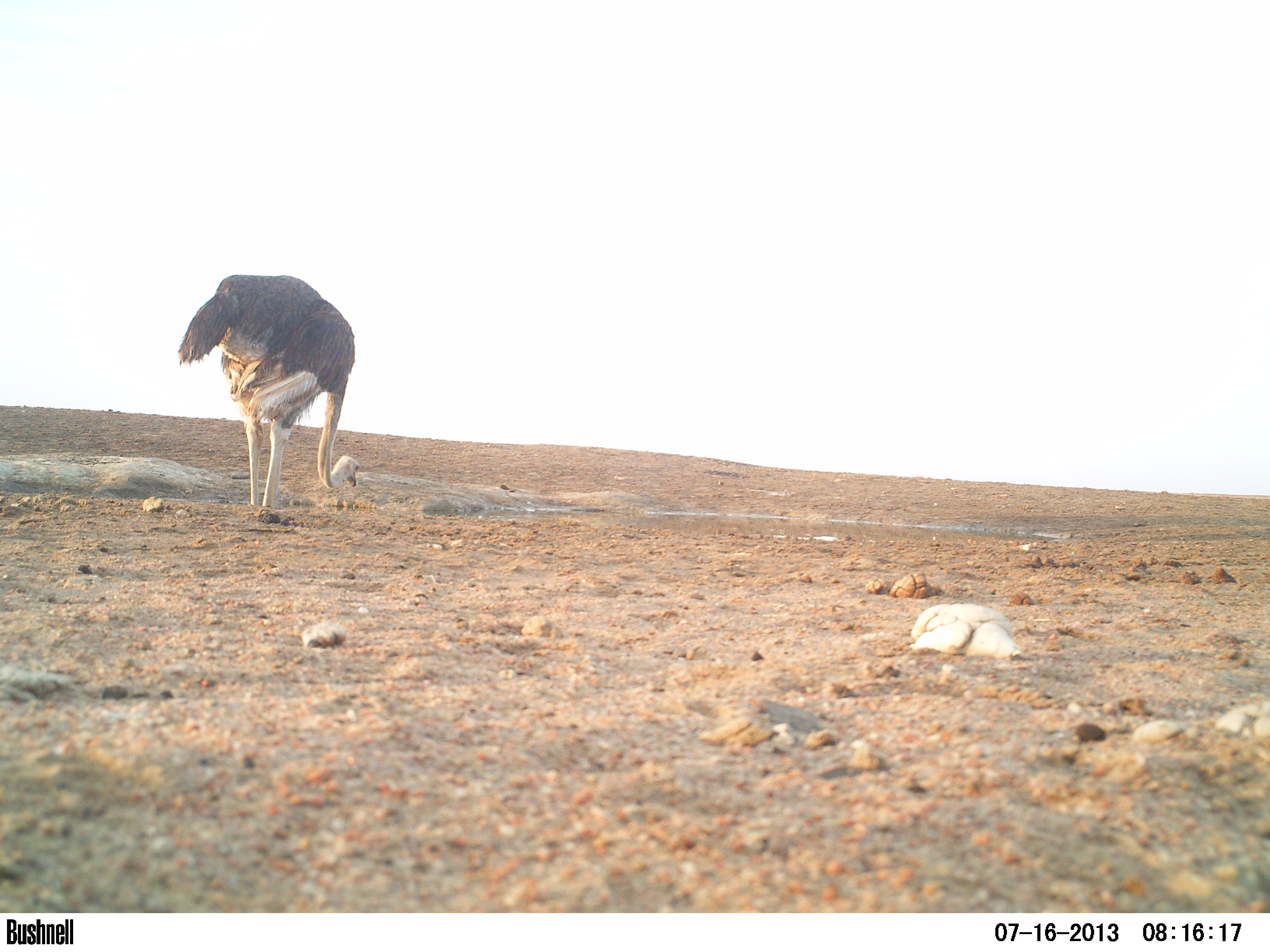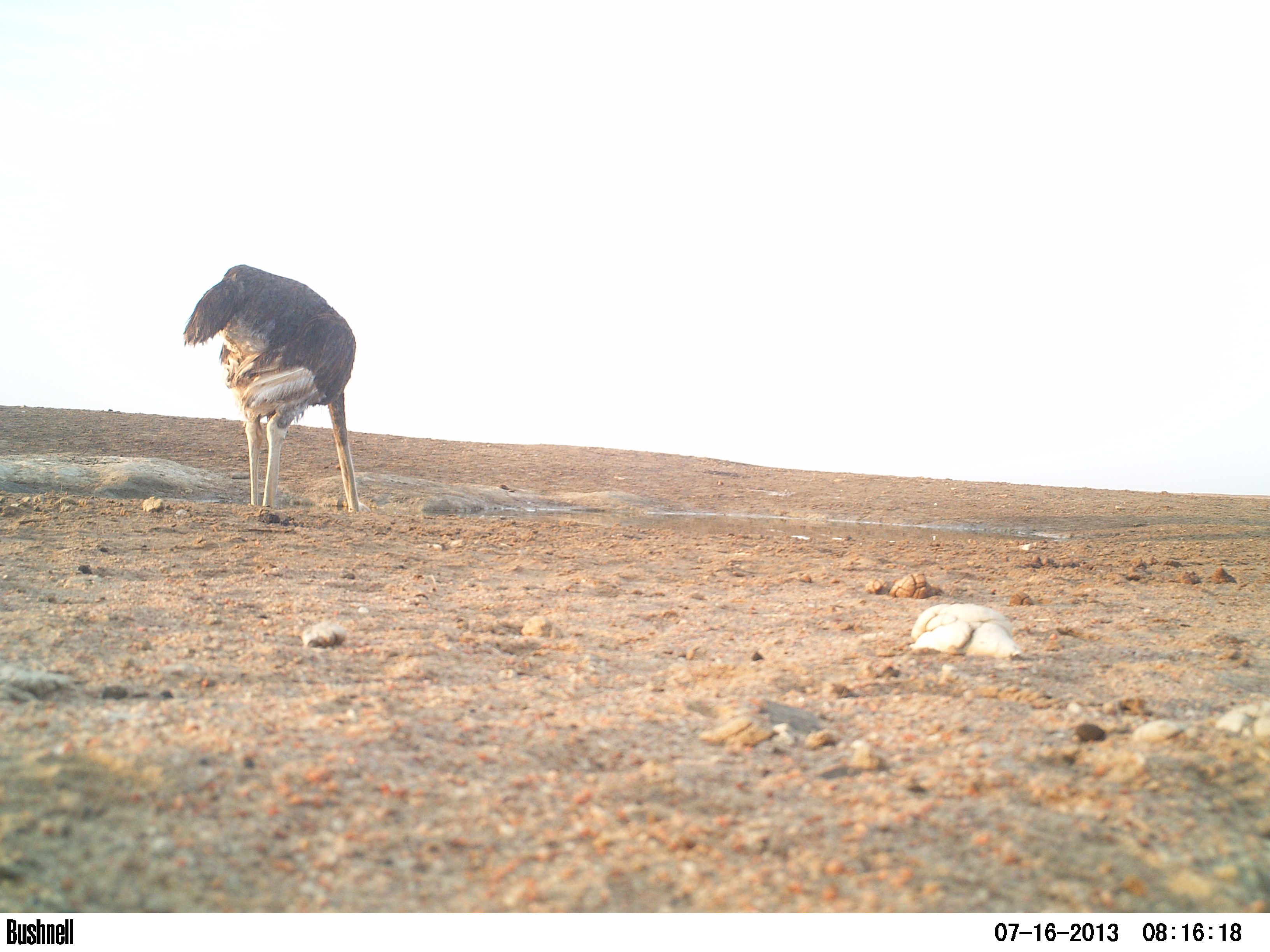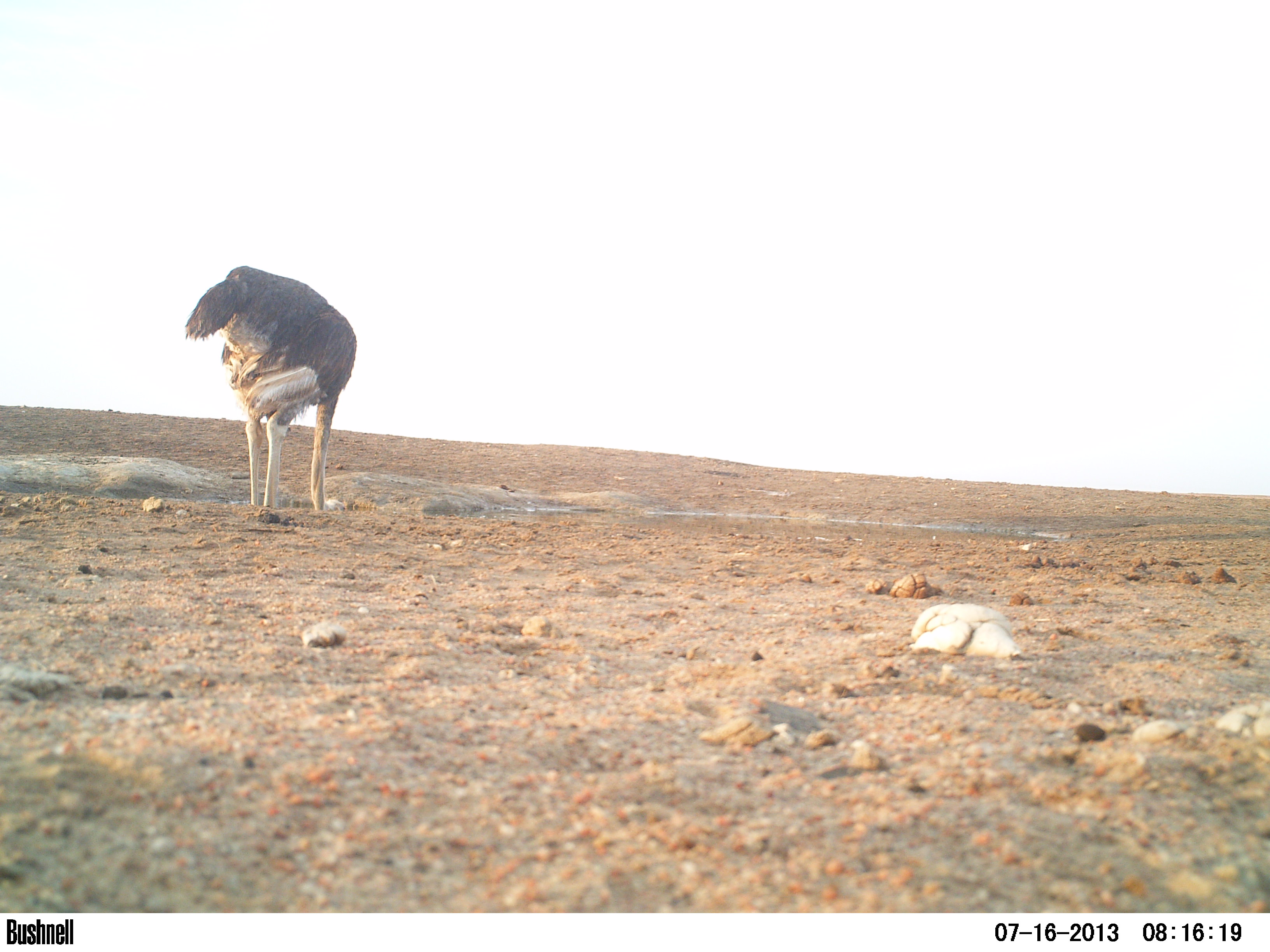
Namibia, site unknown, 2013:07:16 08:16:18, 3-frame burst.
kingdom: Animalia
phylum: Chordata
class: Aves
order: Struthioniformes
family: Struthionidae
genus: Struthio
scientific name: Struthio camelus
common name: common ostrich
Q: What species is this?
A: Struthio camelus (common ostrich).